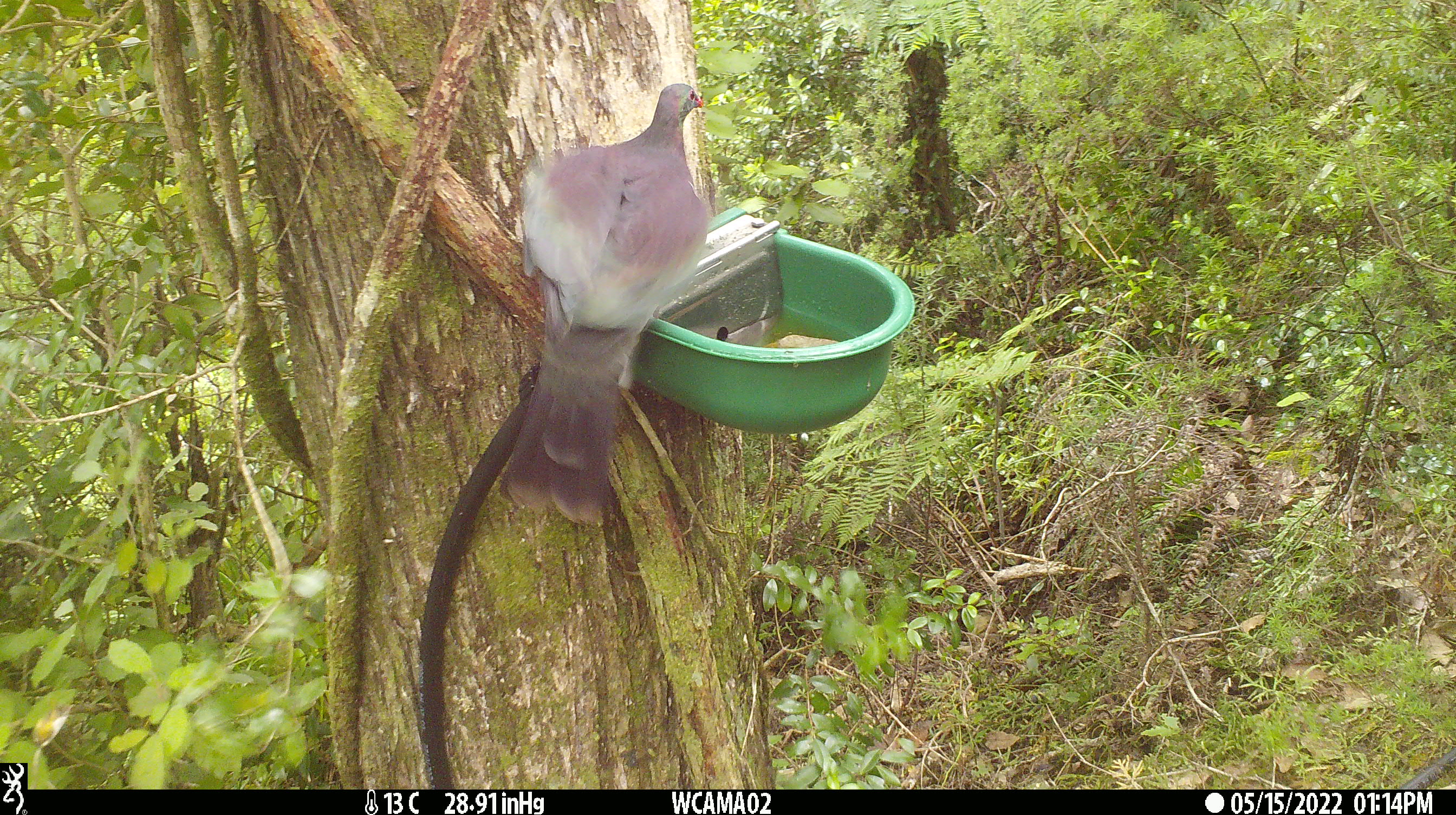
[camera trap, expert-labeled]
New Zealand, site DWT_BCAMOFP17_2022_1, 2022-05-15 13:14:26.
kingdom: Animalia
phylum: Chordata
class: Aves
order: Columbiformes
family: Columbidae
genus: Hemiphaga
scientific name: Hemiphaga novaeseelandiae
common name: new zealand pigeon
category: kereru